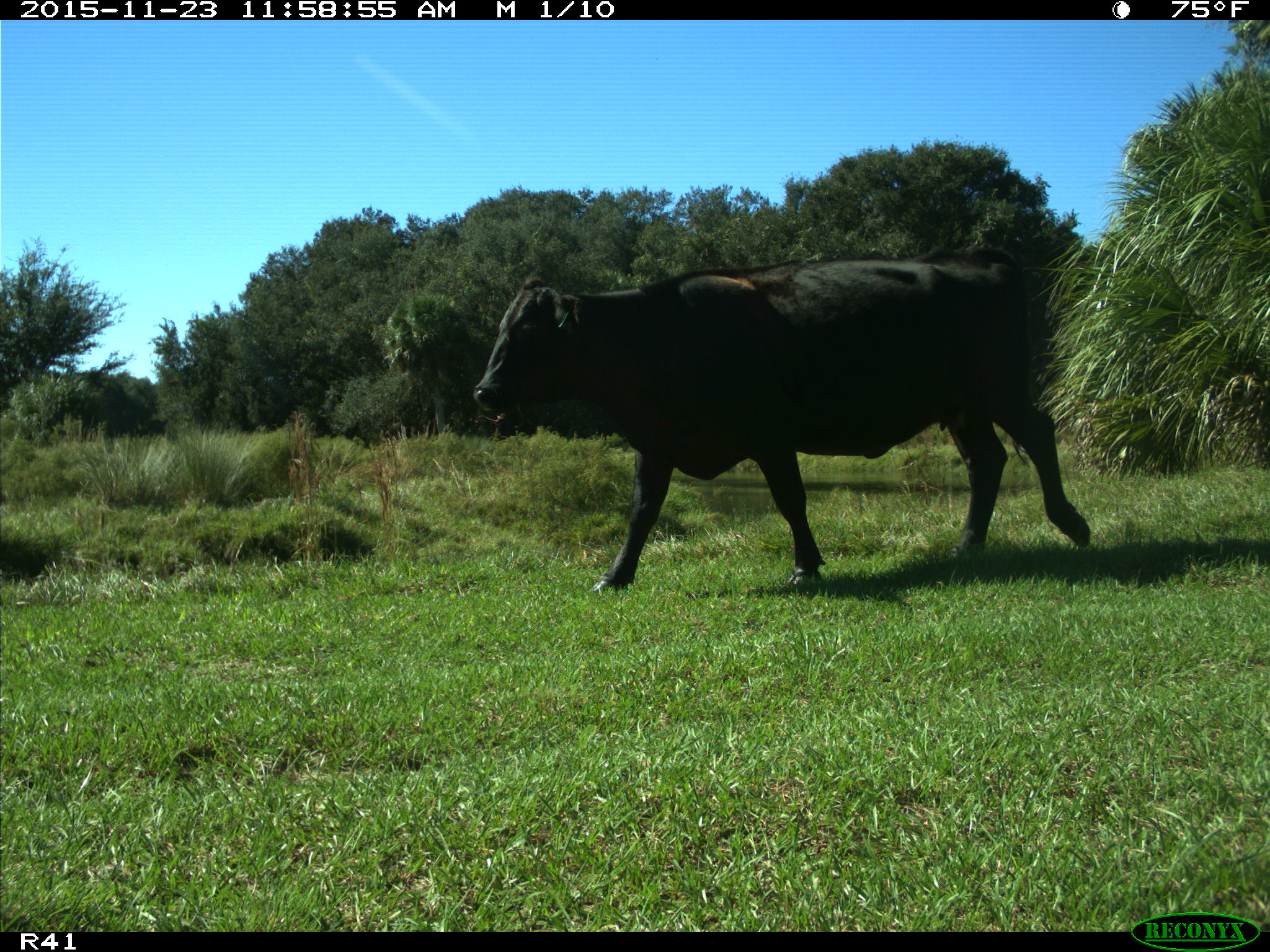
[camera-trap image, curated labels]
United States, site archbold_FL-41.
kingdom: Animalia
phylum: Chordata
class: Mammalia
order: Artiodactyla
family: Bovidae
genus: Bos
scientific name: Bos taurus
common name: domestic cow